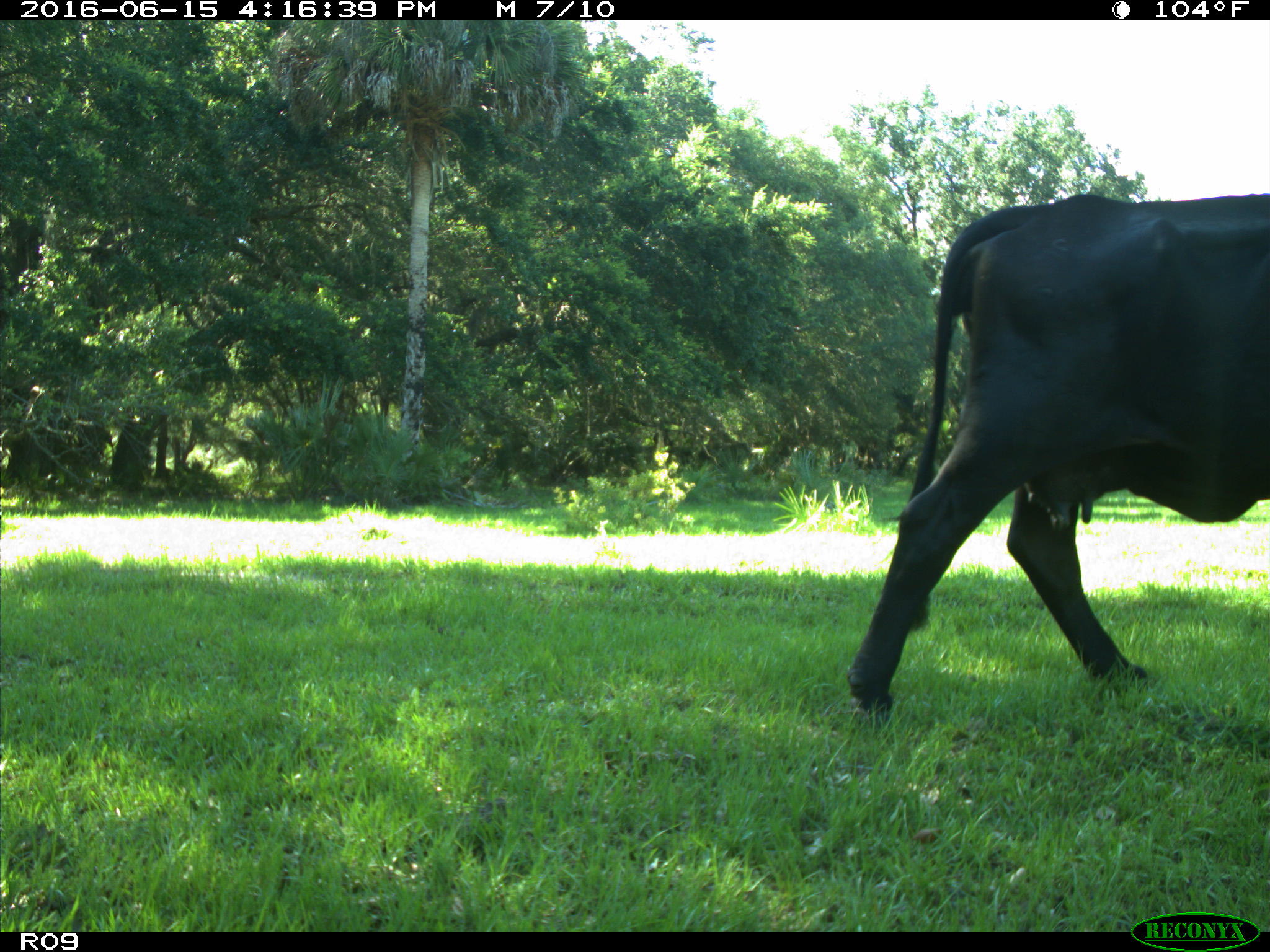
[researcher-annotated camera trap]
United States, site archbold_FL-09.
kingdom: Animalia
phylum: Chordata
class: Mammalia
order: Artiodactyla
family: Bovidae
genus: Bos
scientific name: Bos taurus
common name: domestic cow